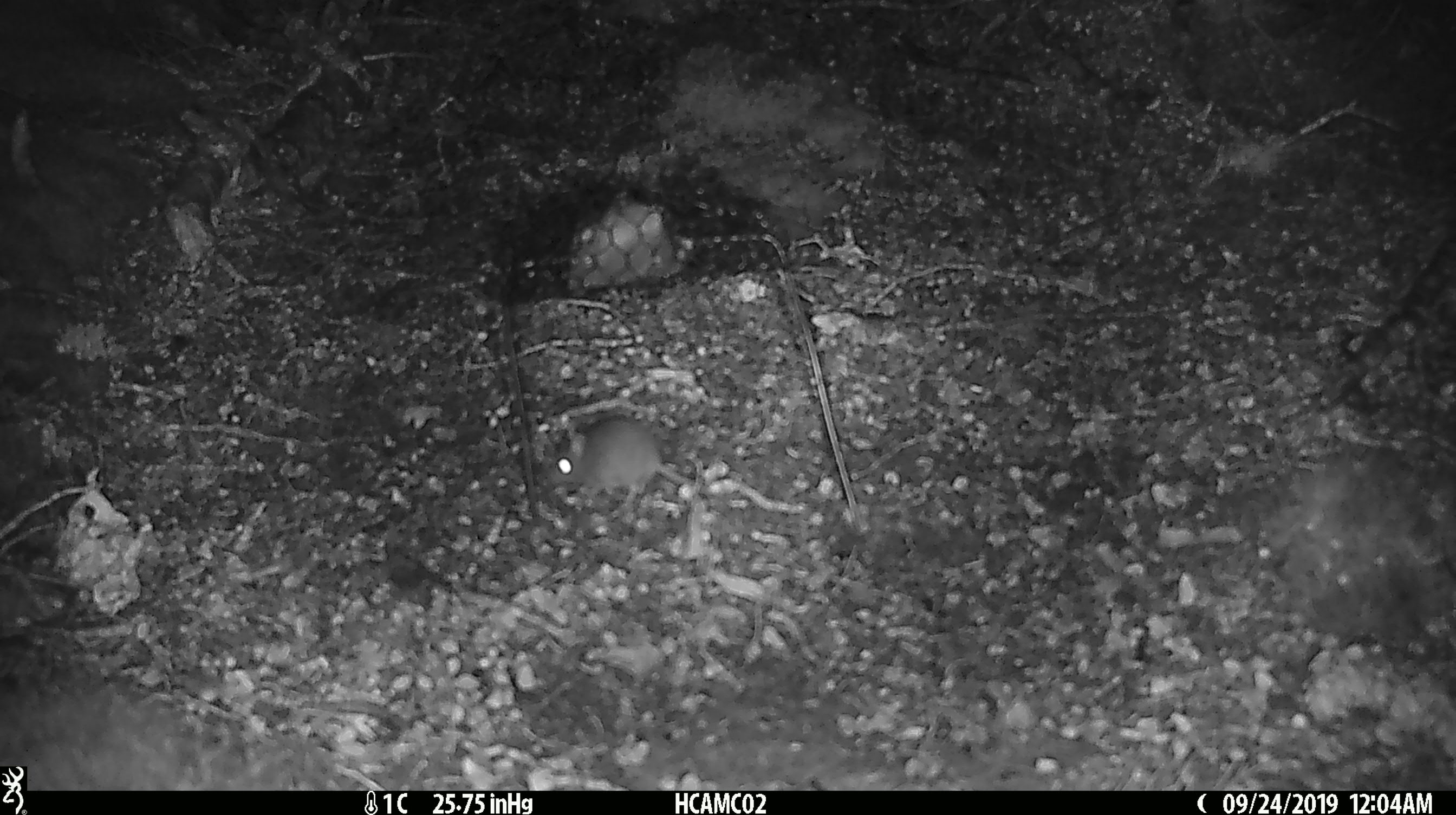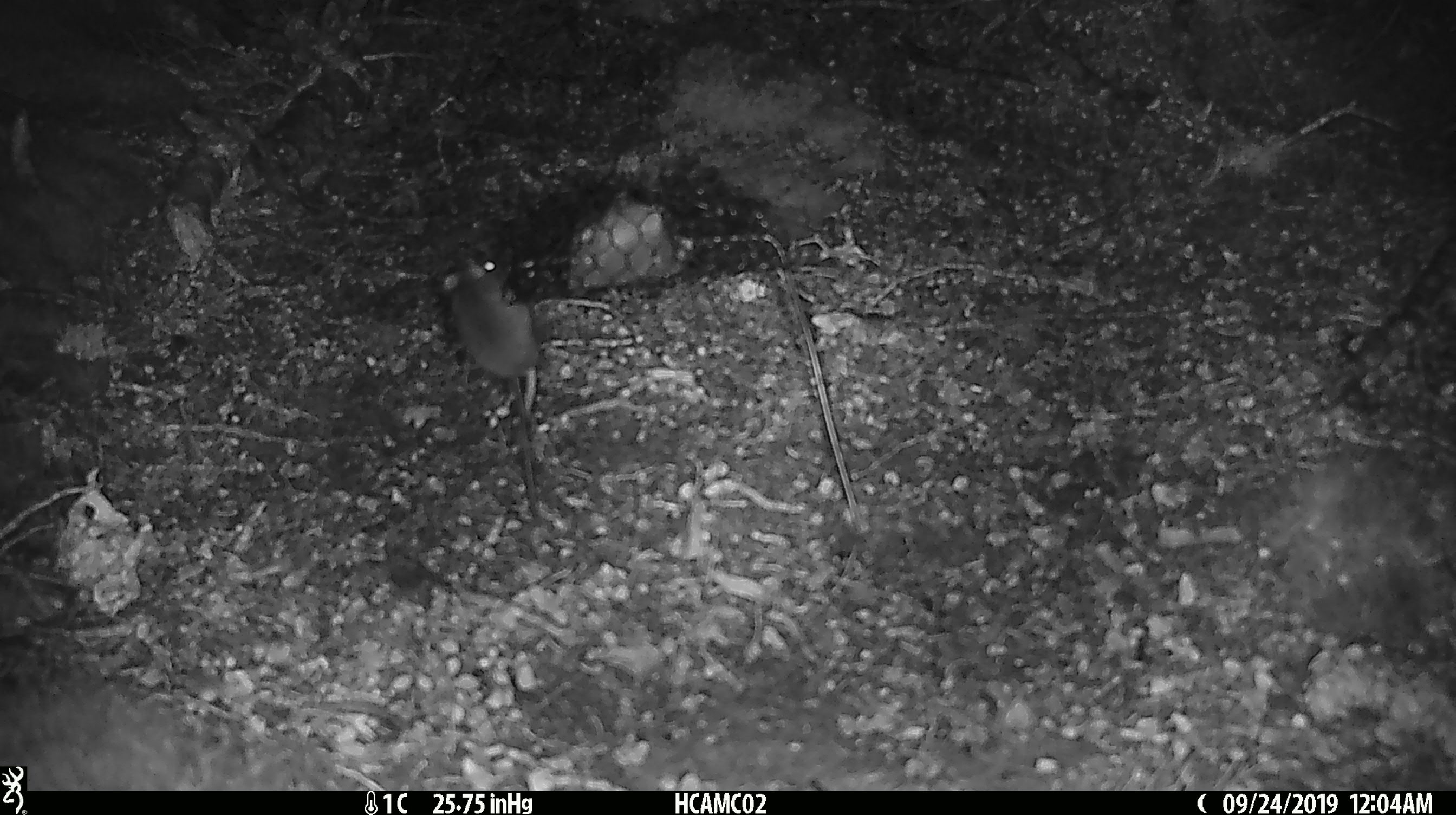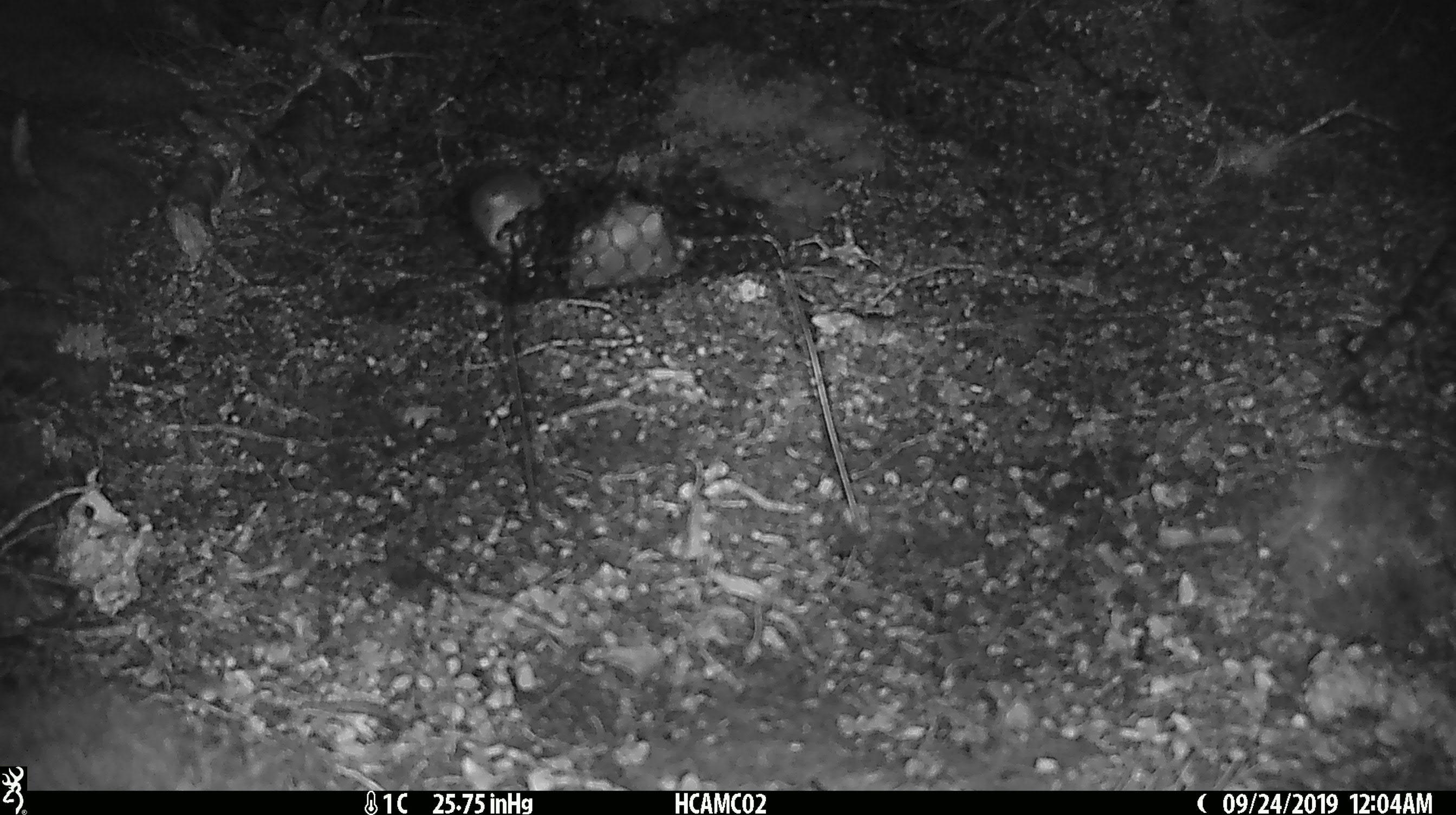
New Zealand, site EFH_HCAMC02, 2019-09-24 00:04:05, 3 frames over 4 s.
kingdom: Animalia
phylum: Chordata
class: Mammalia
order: Rodentia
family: Muridae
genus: Mus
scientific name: Mus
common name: mouse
Mouse (Mus).